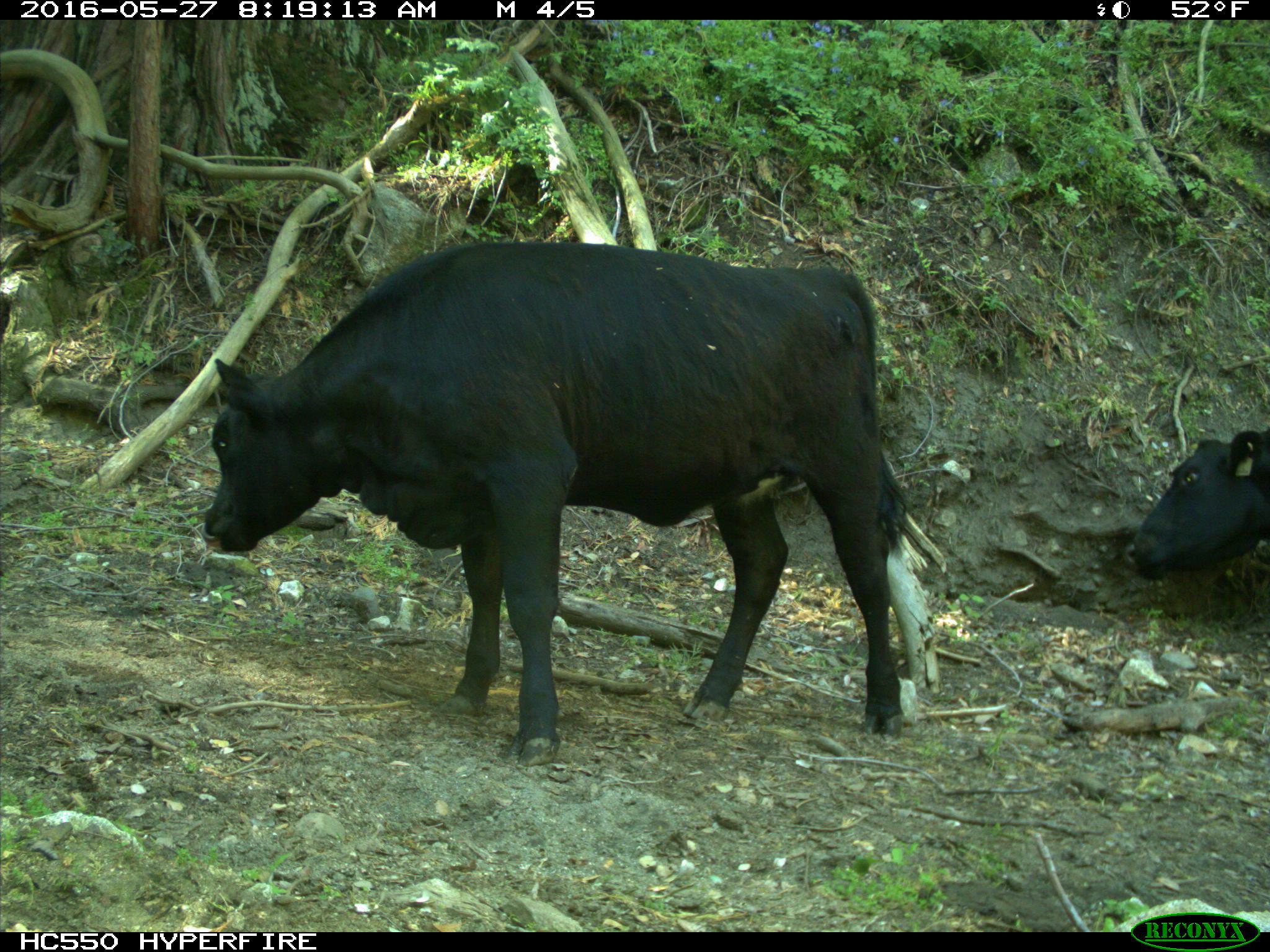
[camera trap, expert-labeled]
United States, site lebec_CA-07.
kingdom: Animalia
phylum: Chordata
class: Mammalia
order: Artiodactyla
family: Bovidae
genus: Bos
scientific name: Bos taurus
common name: domestic cow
Bos taurus (domestic cow).